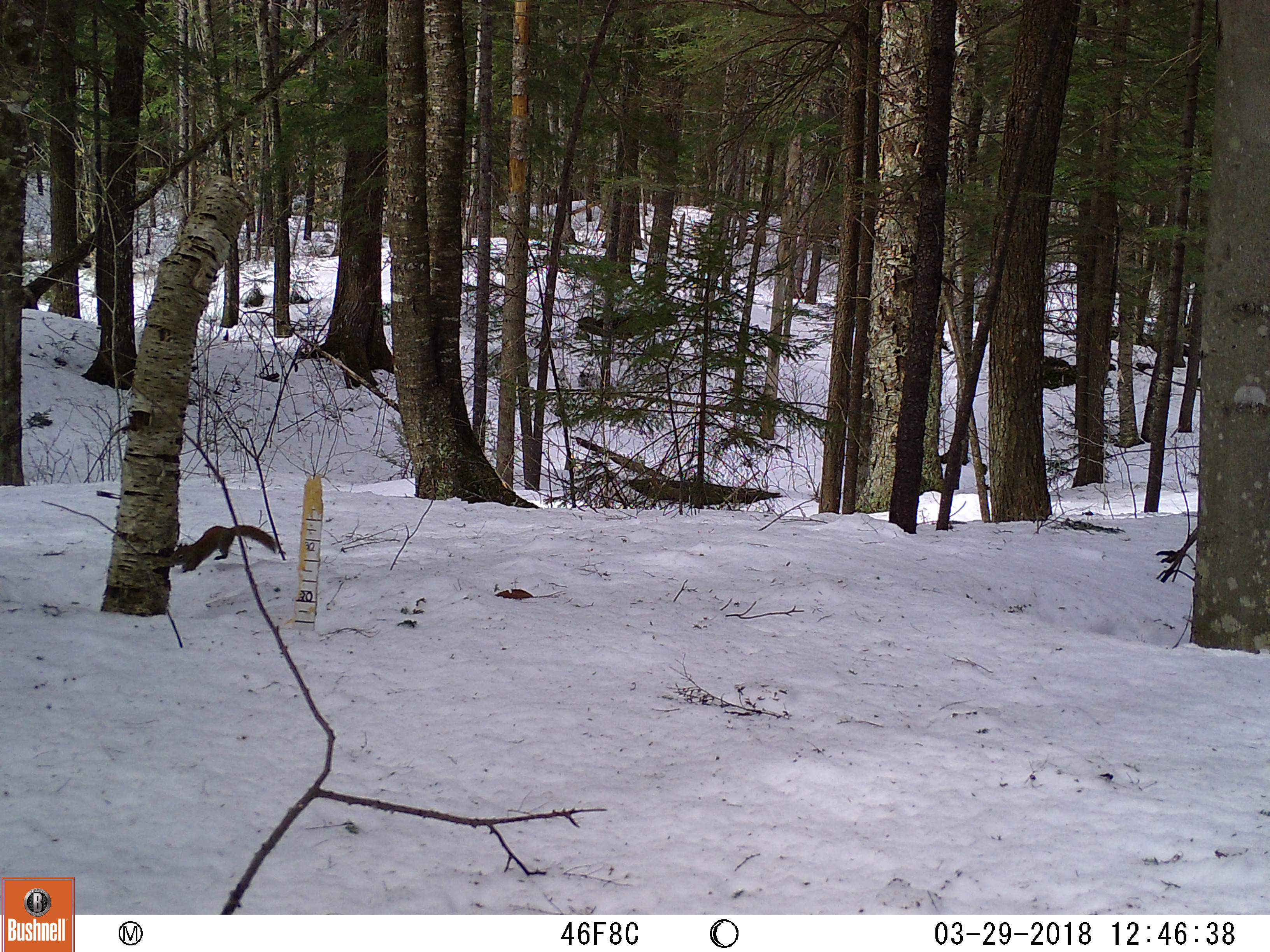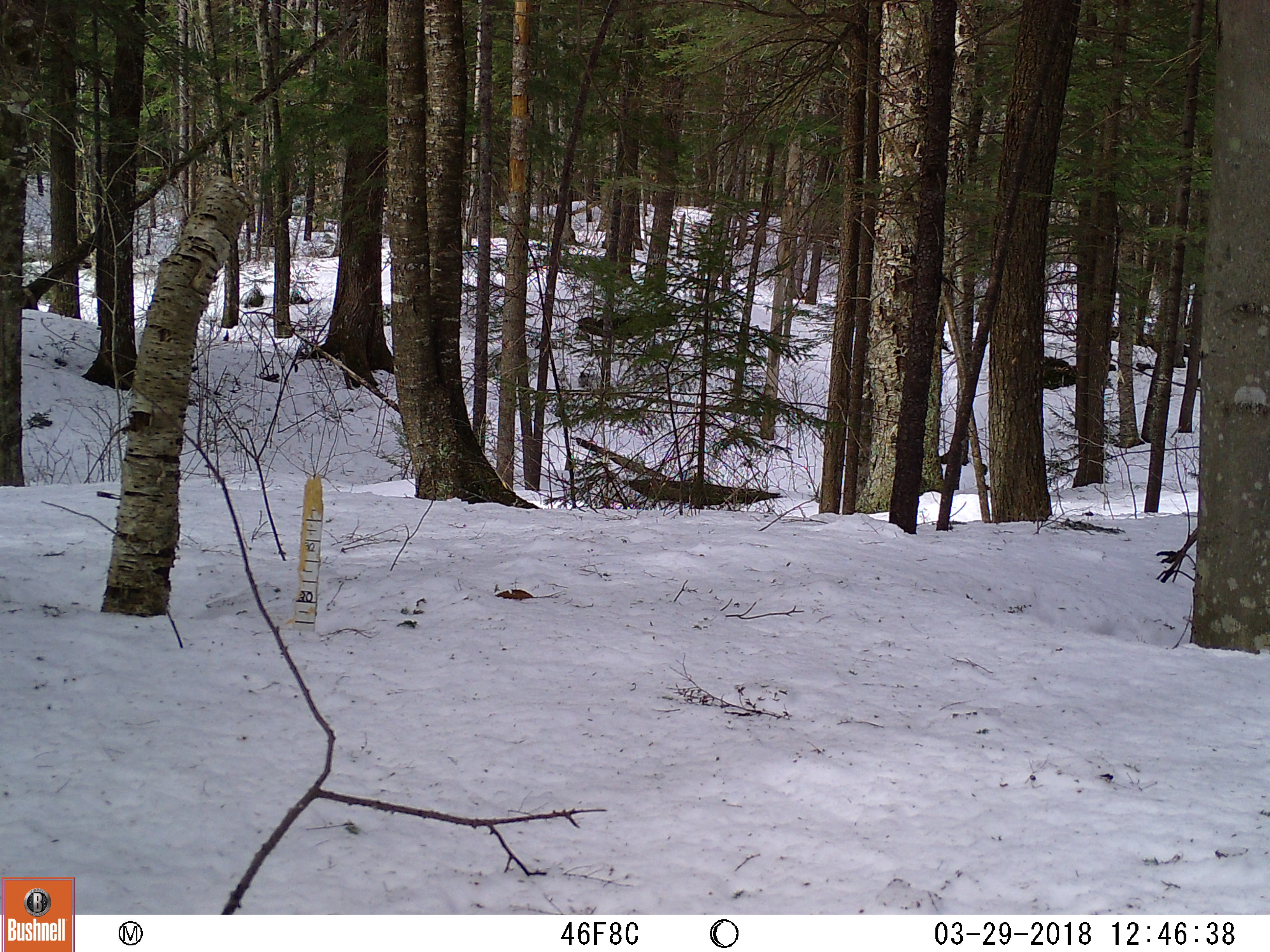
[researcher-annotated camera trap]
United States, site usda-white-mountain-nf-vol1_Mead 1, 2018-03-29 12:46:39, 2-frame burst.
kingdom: Animalia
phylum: Chordata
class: Mammalia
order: Rodentia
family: Sciuridae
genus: Tamiasciurus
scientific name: Tamiasciurus hudsonicus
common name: red squirrel